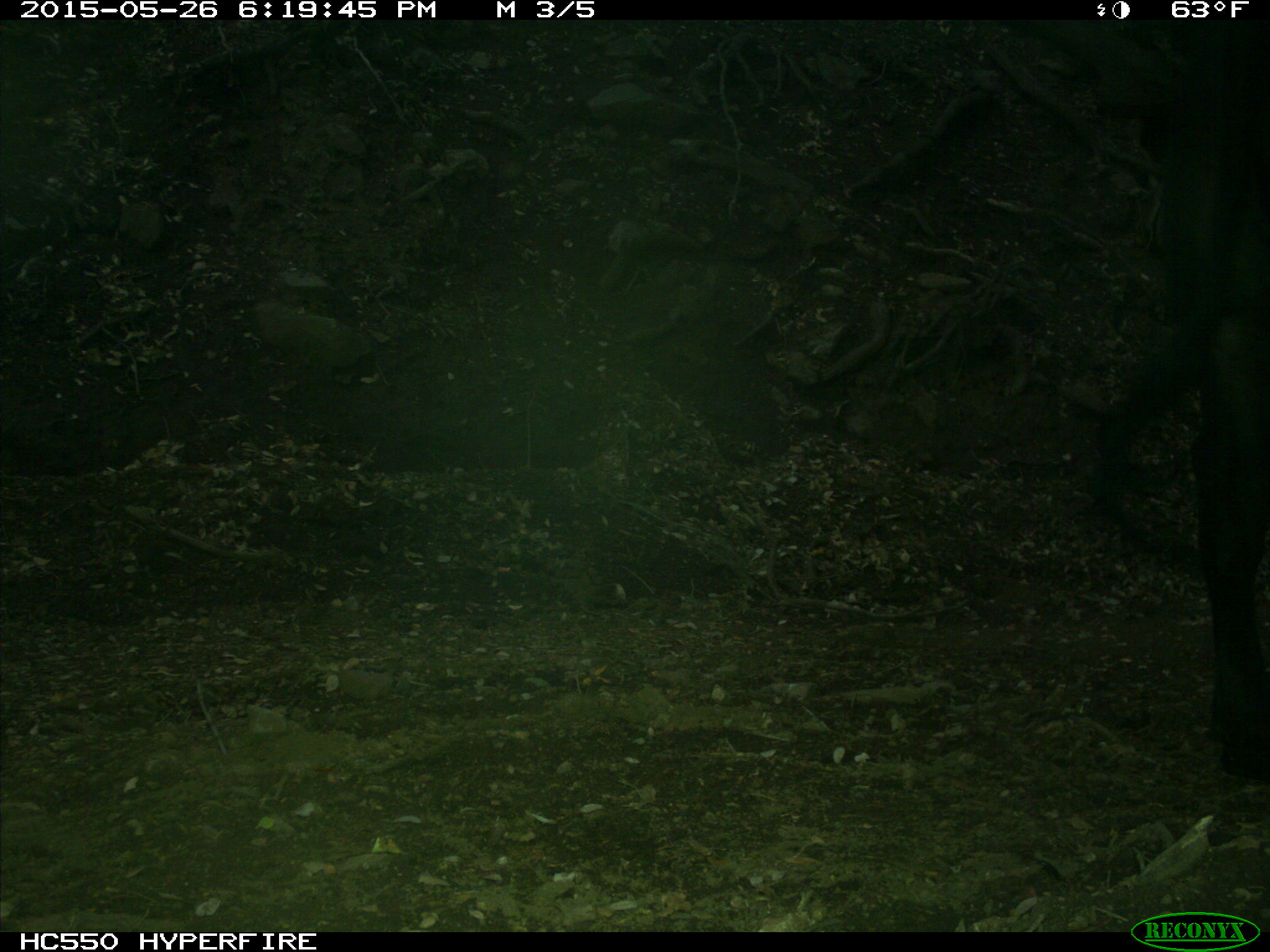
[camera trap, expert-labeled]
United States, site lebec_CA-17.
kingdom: Animalia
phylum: Chordata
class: Mammalia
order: Artiodactyla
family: Bovidae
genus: Bos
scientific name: Bos taurus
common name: domestic cow